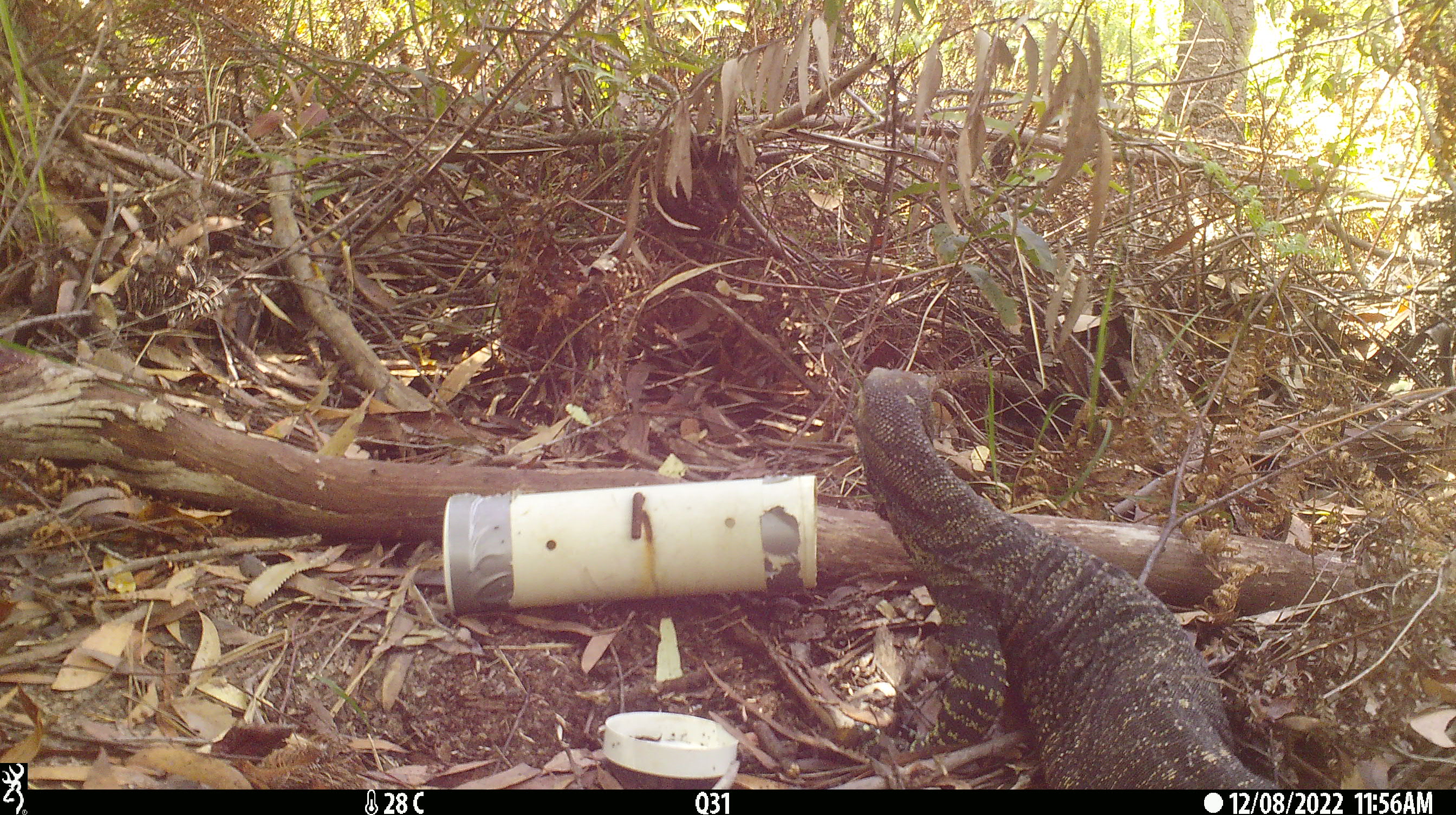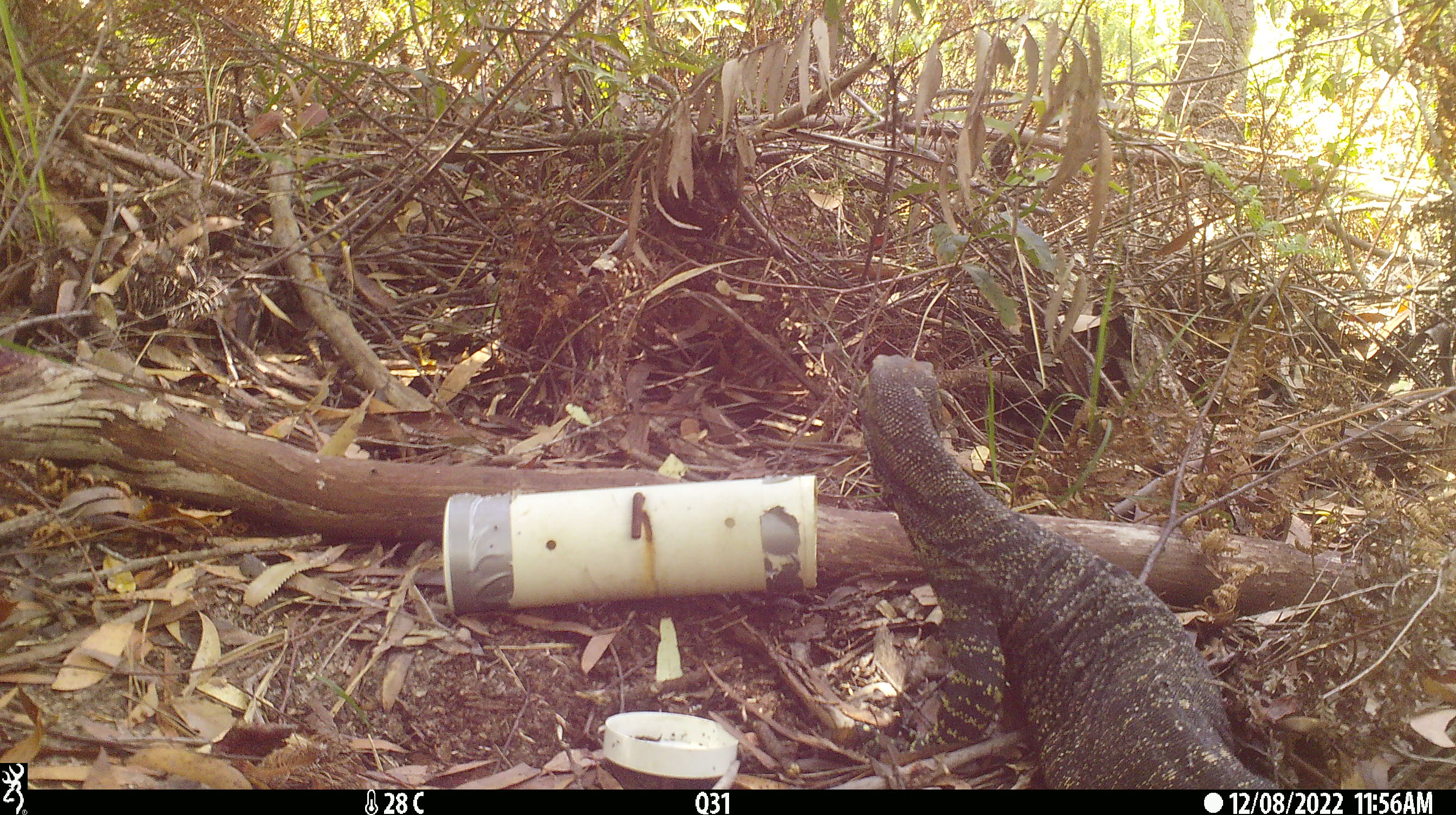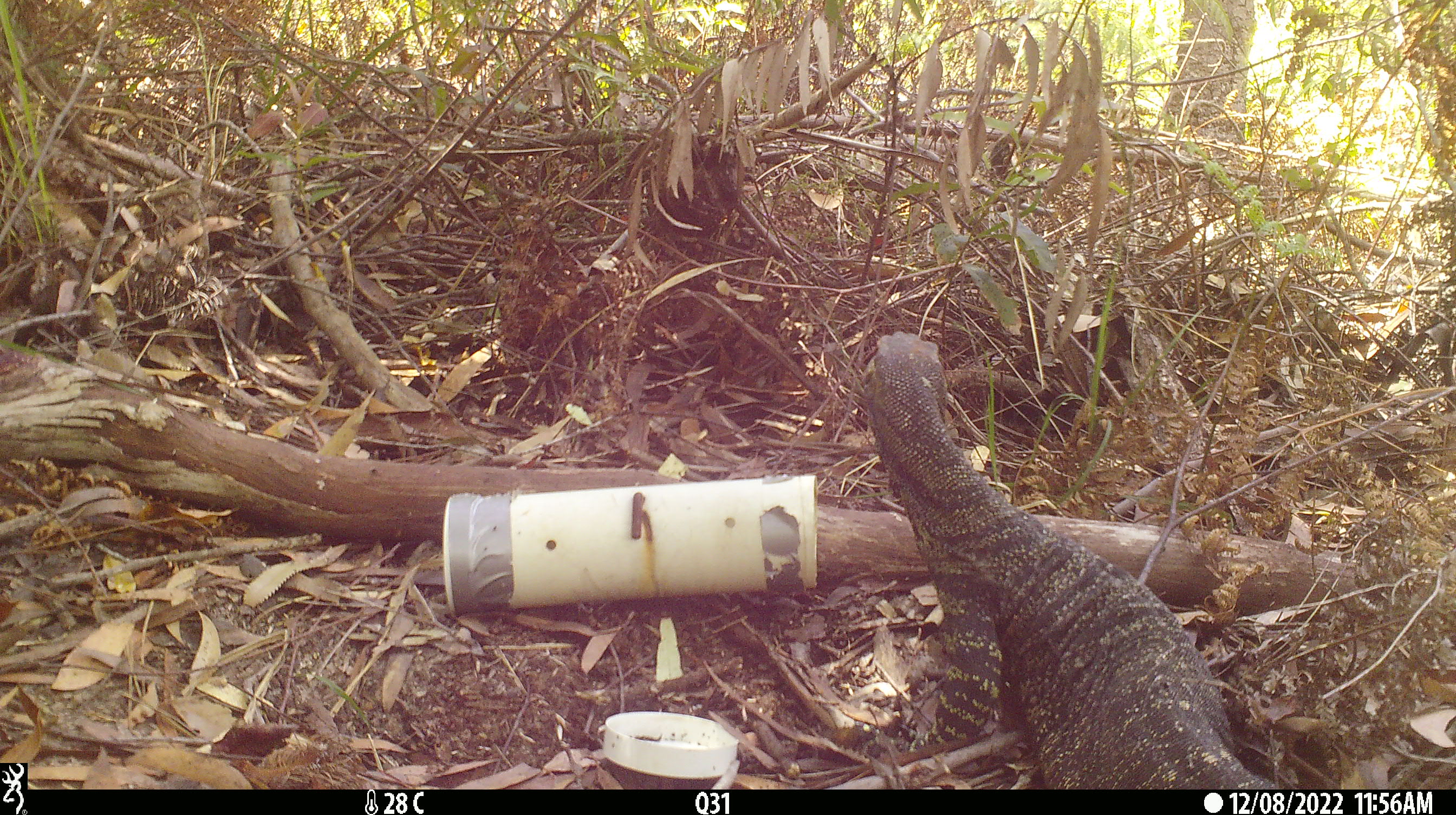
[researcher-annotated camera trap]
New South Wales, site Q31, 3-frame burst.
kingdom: Animalia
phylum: Chordata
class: Reptilia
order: Squamata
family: Varanidae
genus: Varanus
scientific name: Varanus varius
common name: lace monitor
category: goanna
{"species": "goanna (lace monitor) (Varanus varius)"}